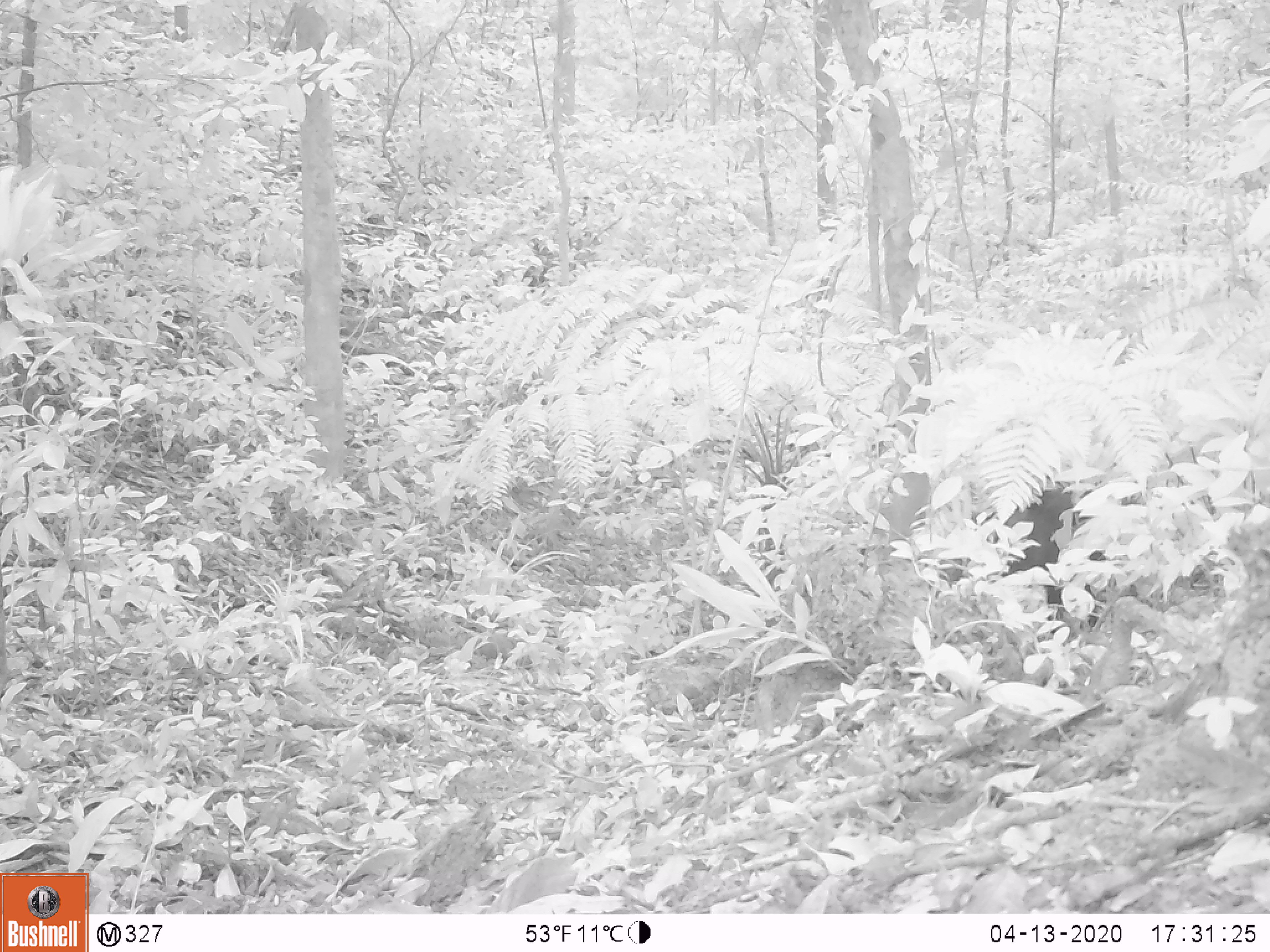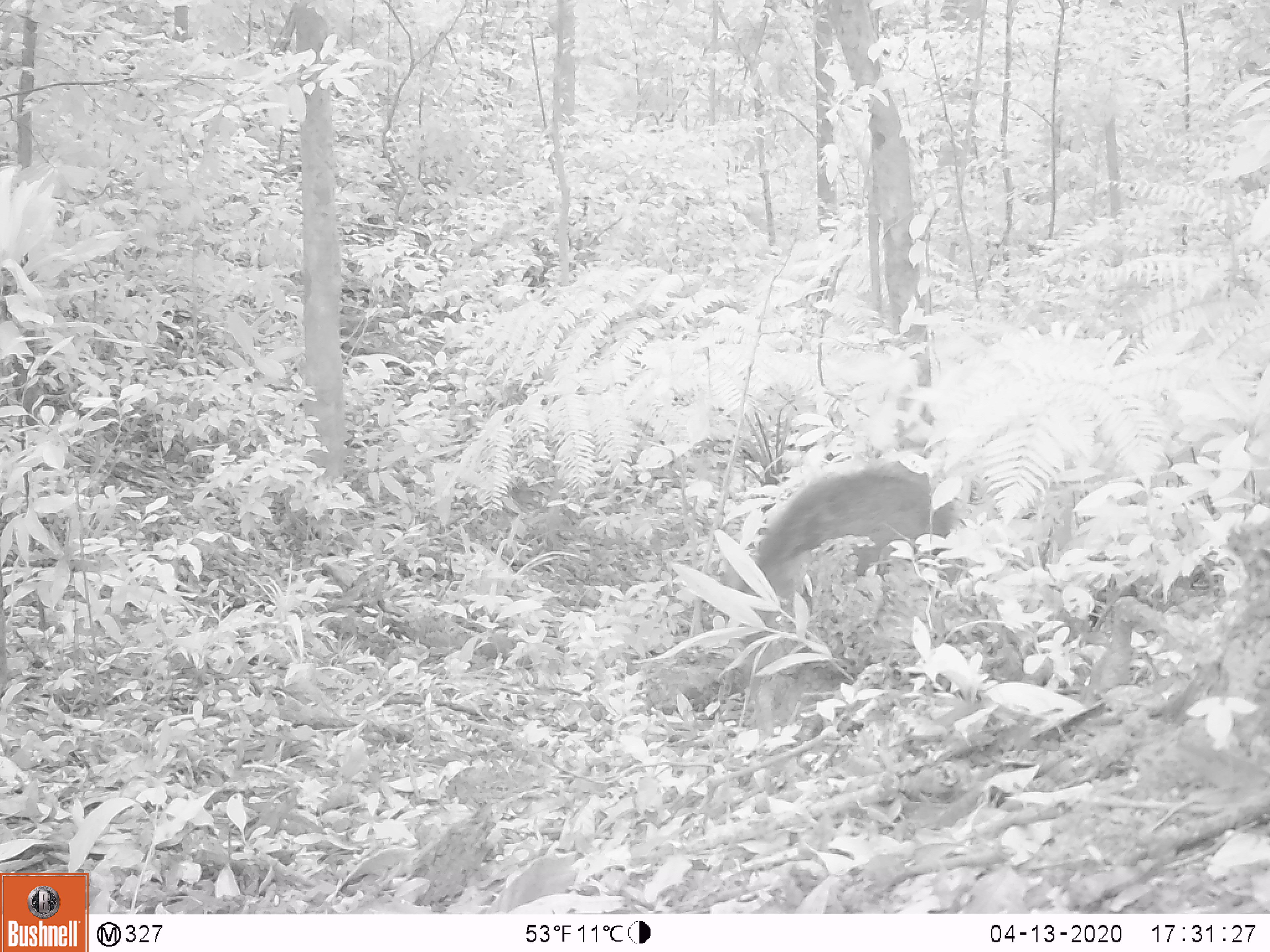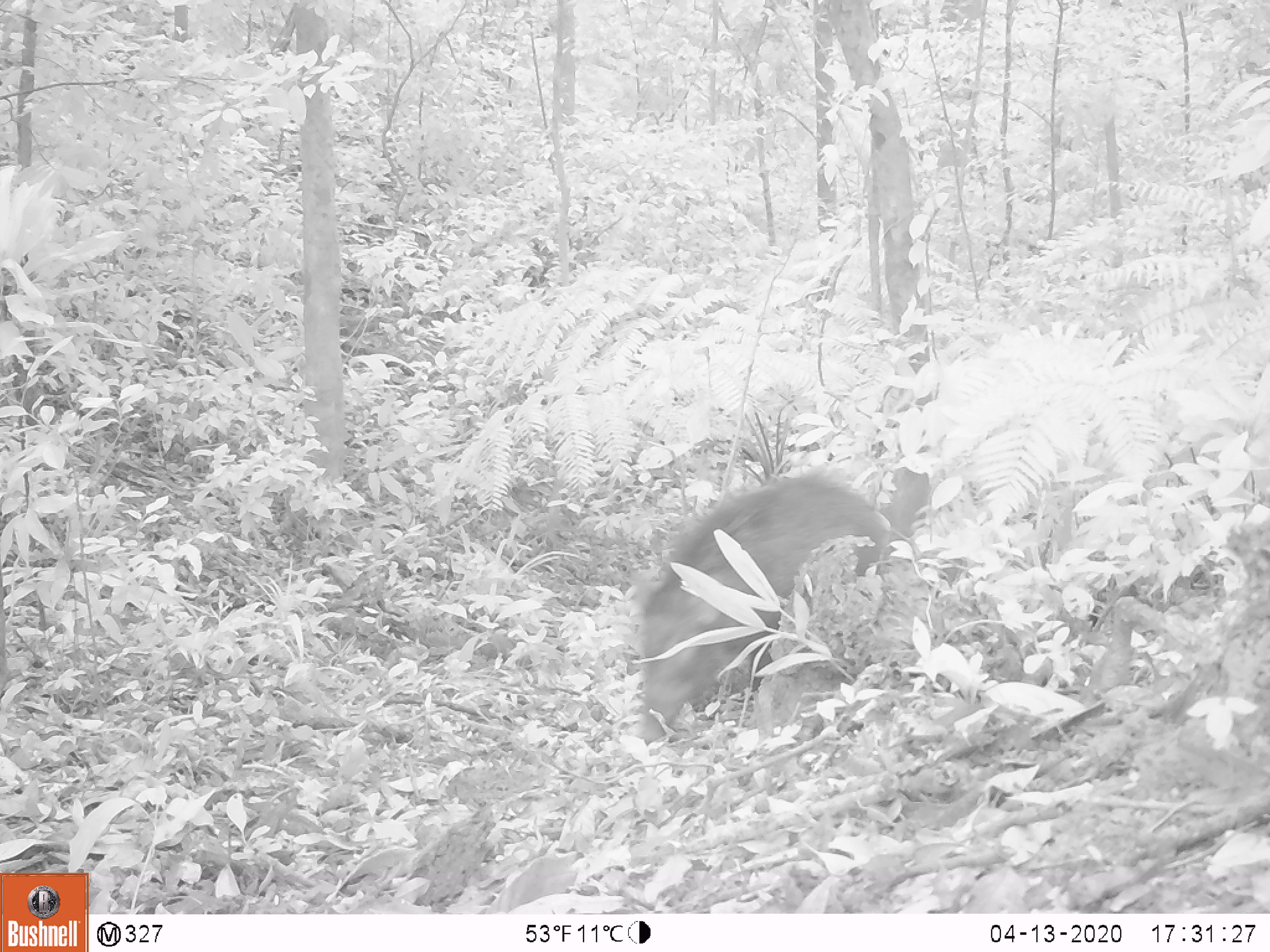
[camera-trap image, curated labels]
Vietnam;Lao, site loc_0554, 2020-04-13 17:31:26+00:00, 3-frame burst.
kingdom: Animalia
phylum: Chordata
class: Mammalia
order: Artiodactyla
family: Suidae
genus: Sus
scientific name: Sus scrofa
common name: eurasian wild pig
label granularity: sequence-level